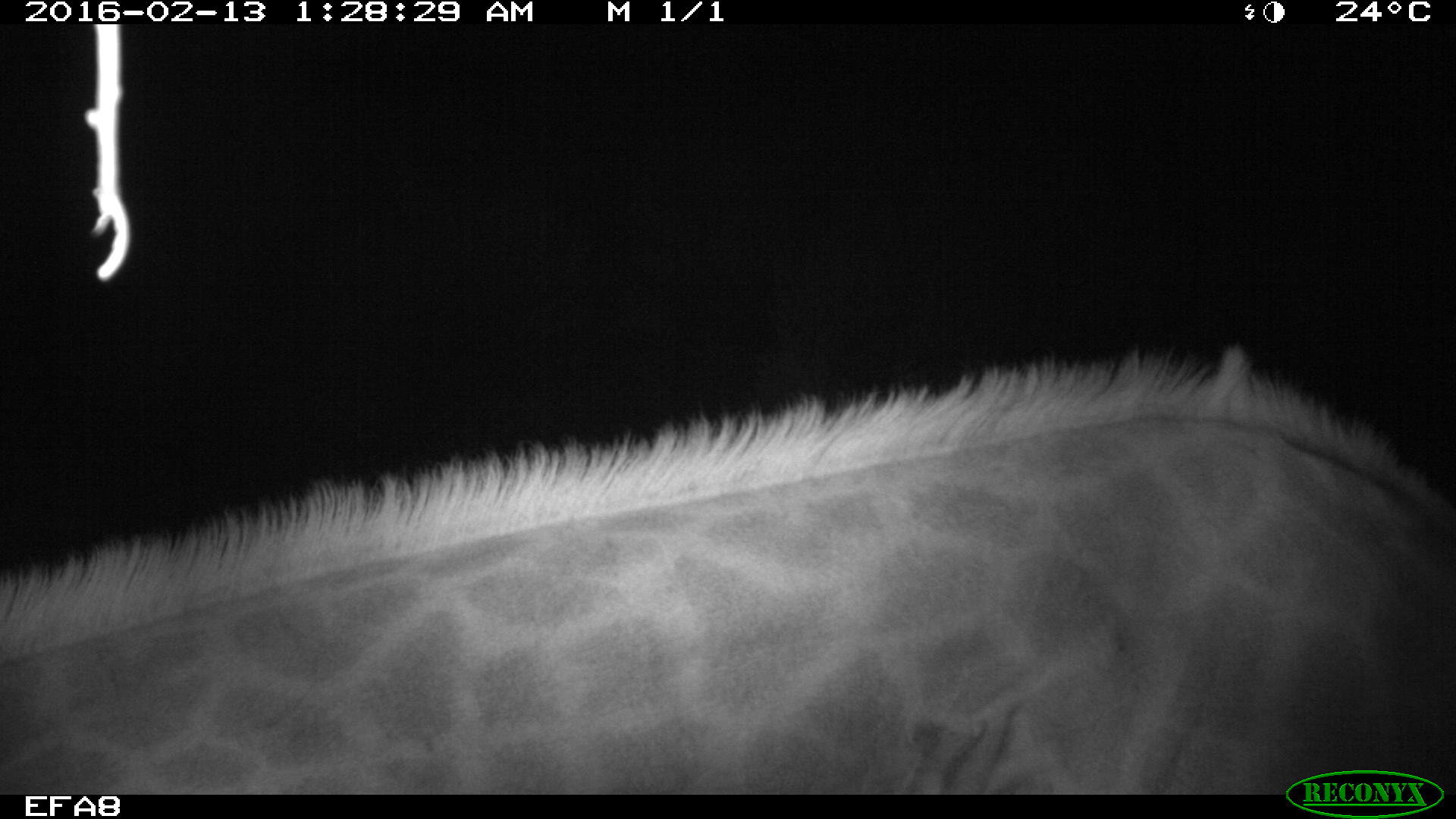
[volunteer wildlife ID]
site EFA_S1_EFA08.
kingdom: Animalia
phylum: Chordata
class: Mammalia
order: Artiodactyla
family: Giraffidae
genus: Giraffa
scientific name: Giraffa camelopardalis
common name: giraffe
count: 1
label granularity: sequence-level